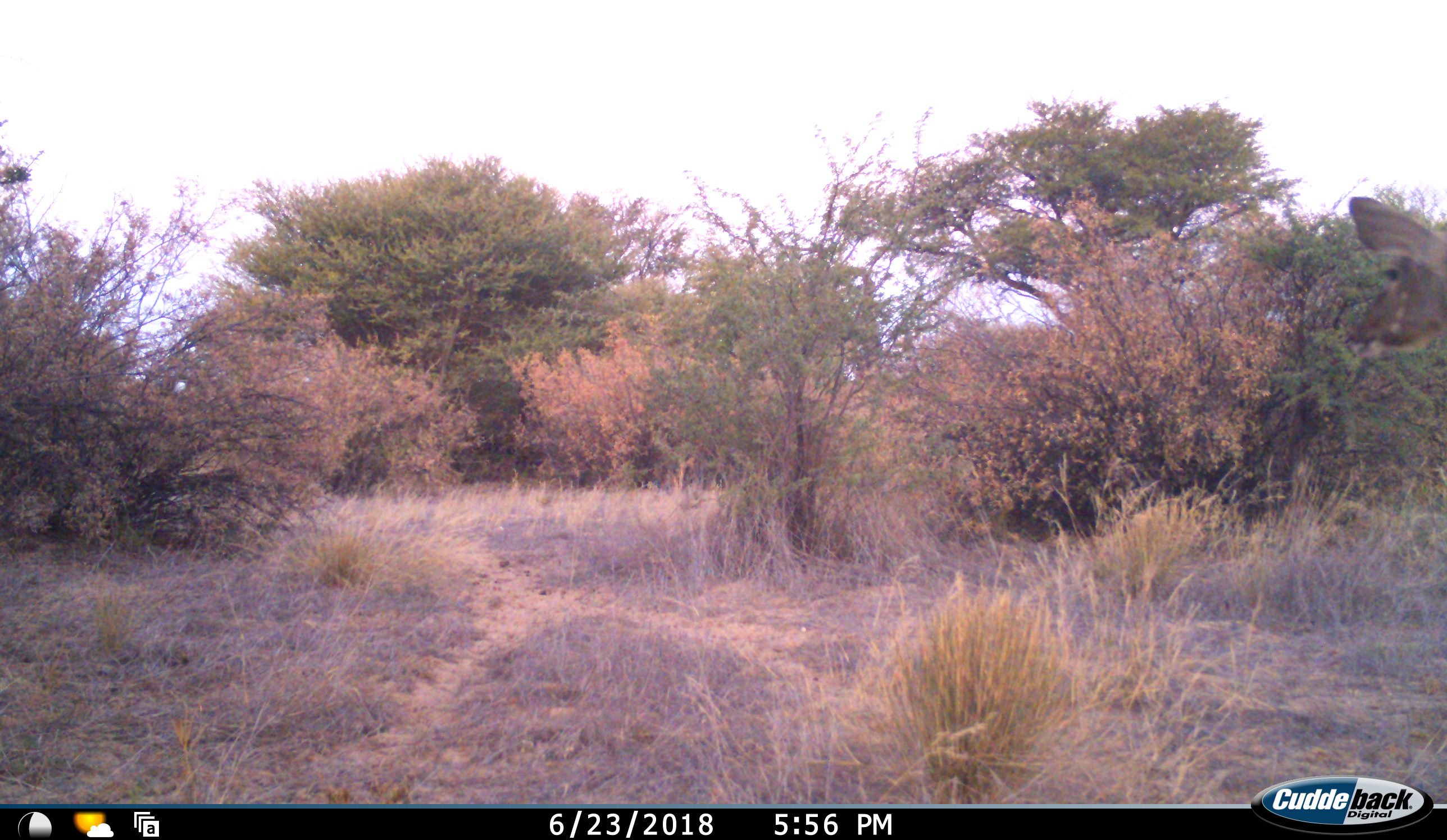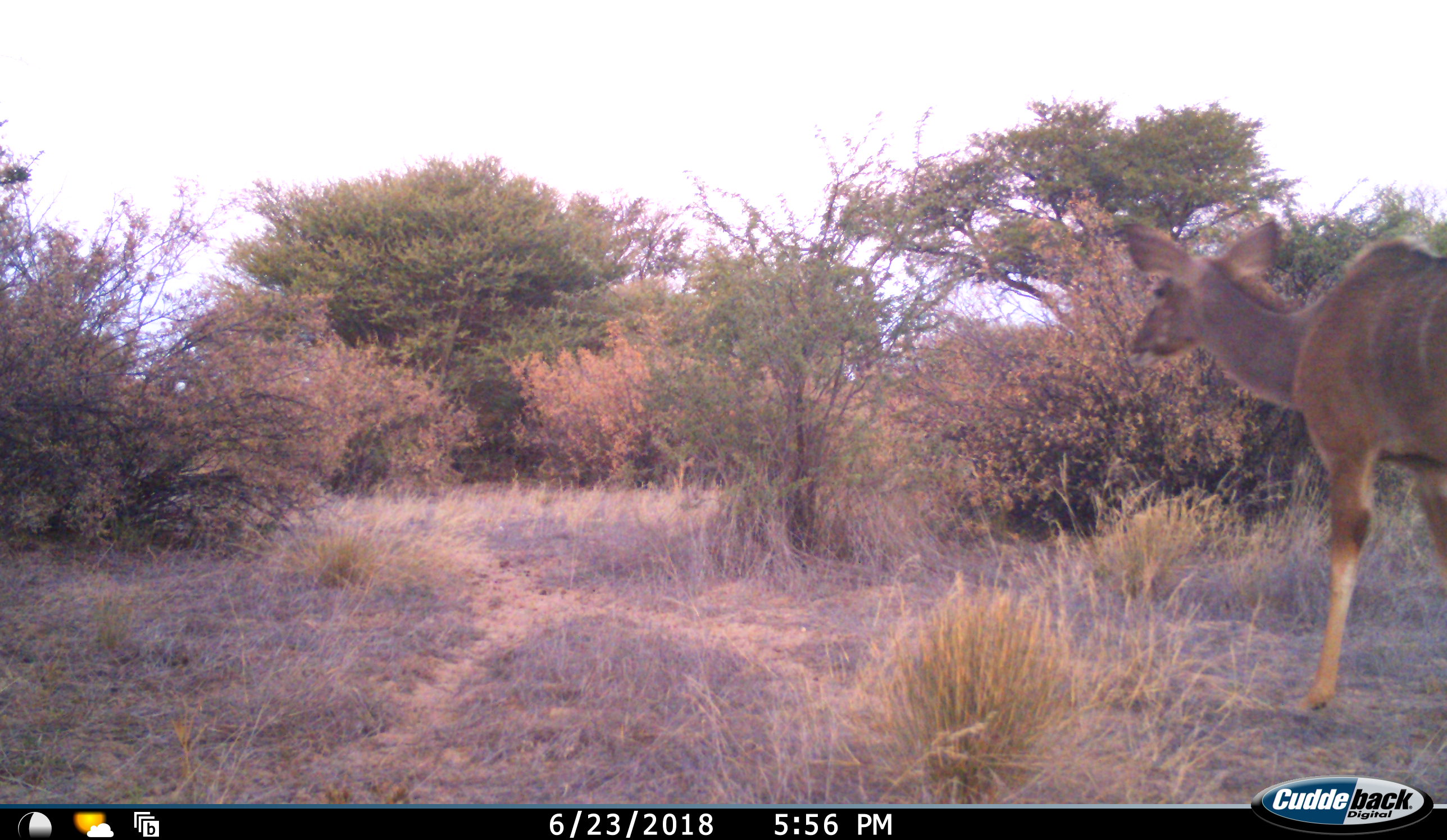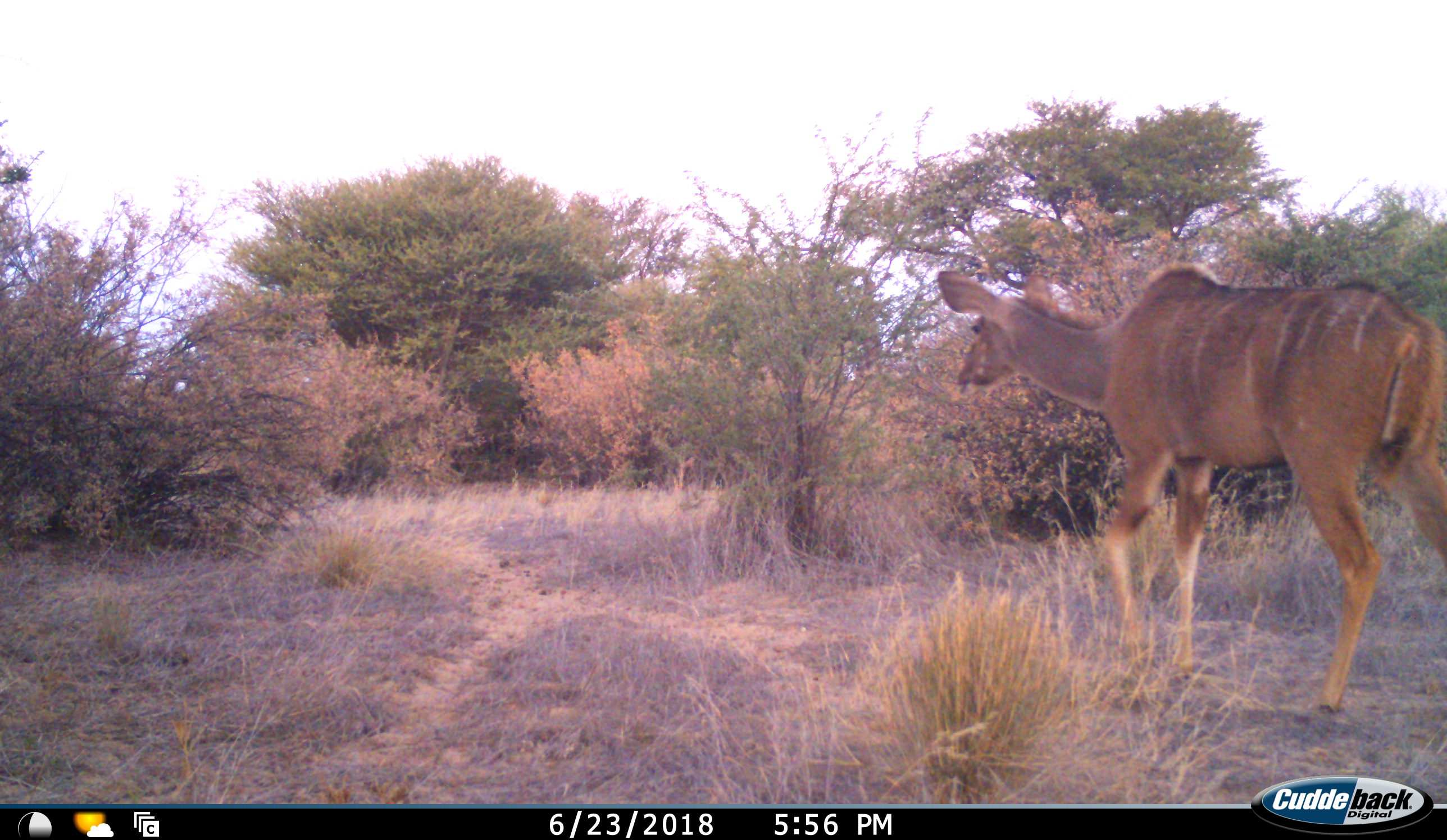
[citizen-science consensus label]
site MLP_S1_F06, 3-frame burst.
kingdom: Animalia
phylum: Chordata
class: Mammalia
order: Artiodactyla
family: Bovidae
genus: Tragelaphus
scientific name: Tragelaphus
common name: kudu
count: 1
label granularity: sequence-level